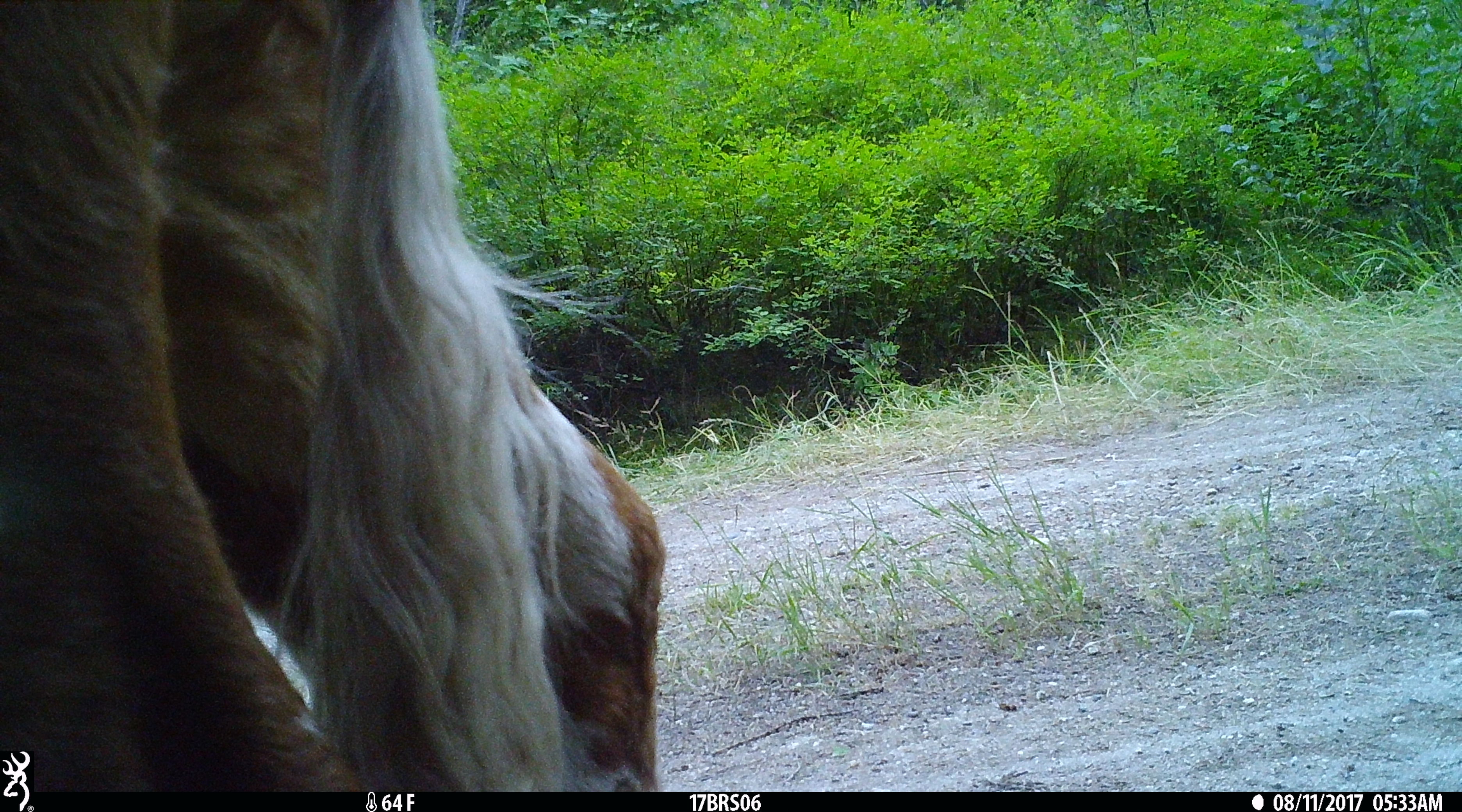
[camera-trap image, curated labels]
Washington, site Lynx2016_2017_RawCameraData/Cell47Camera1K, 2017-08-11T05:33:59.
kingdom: Animalia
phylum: Chordata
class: Mammalia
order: Artiodactyla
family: Bovidae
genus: Bos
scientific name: Bos taurus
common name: domestic cattle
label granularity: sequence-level